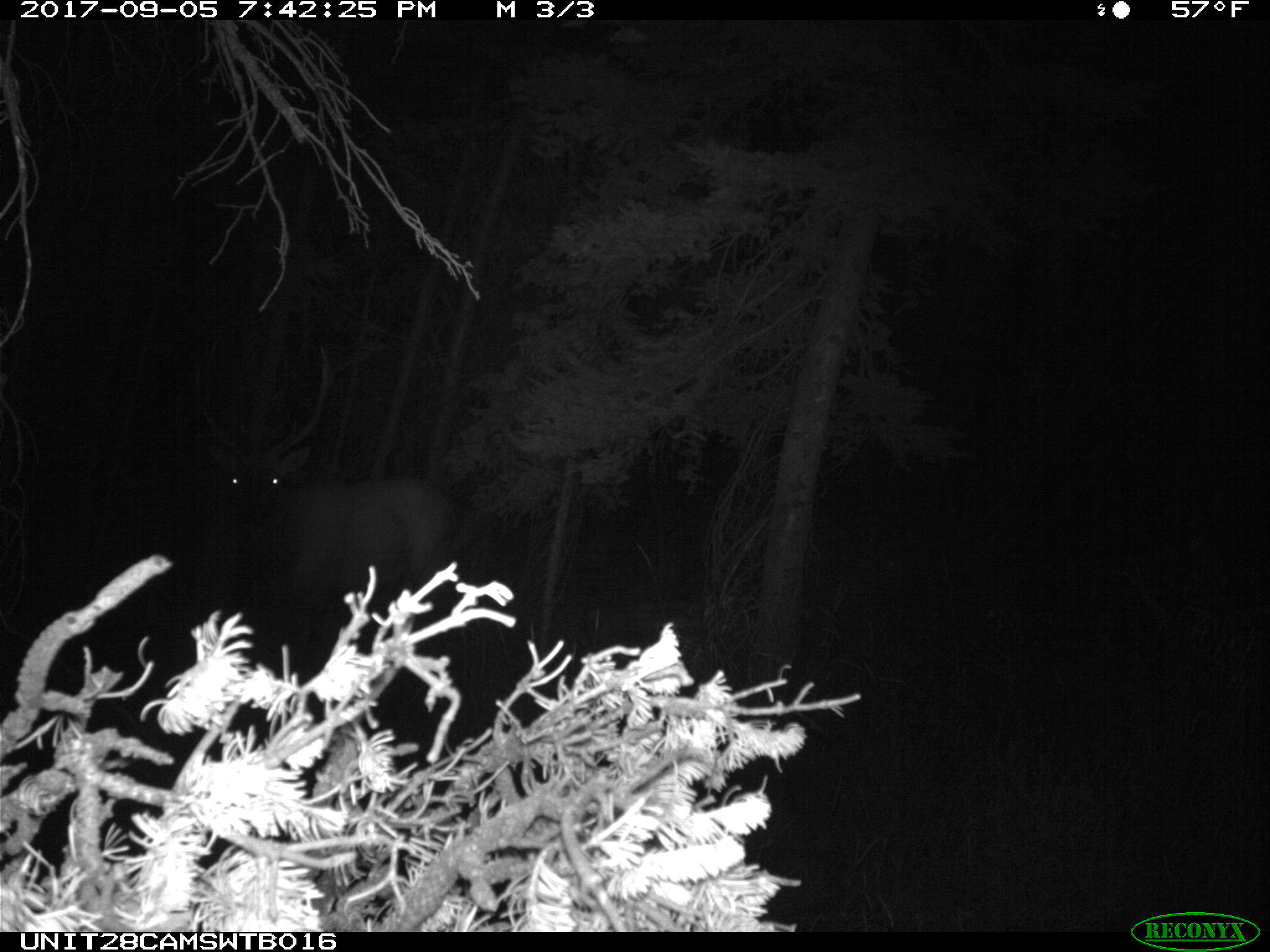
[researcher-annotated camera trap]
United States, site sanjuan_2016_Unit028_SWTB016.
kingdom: Animalia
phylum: Chordata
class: Mammalia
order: Artiodactyla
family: Cervidae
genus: Cervus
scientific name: Cervus elaphus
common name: red deer